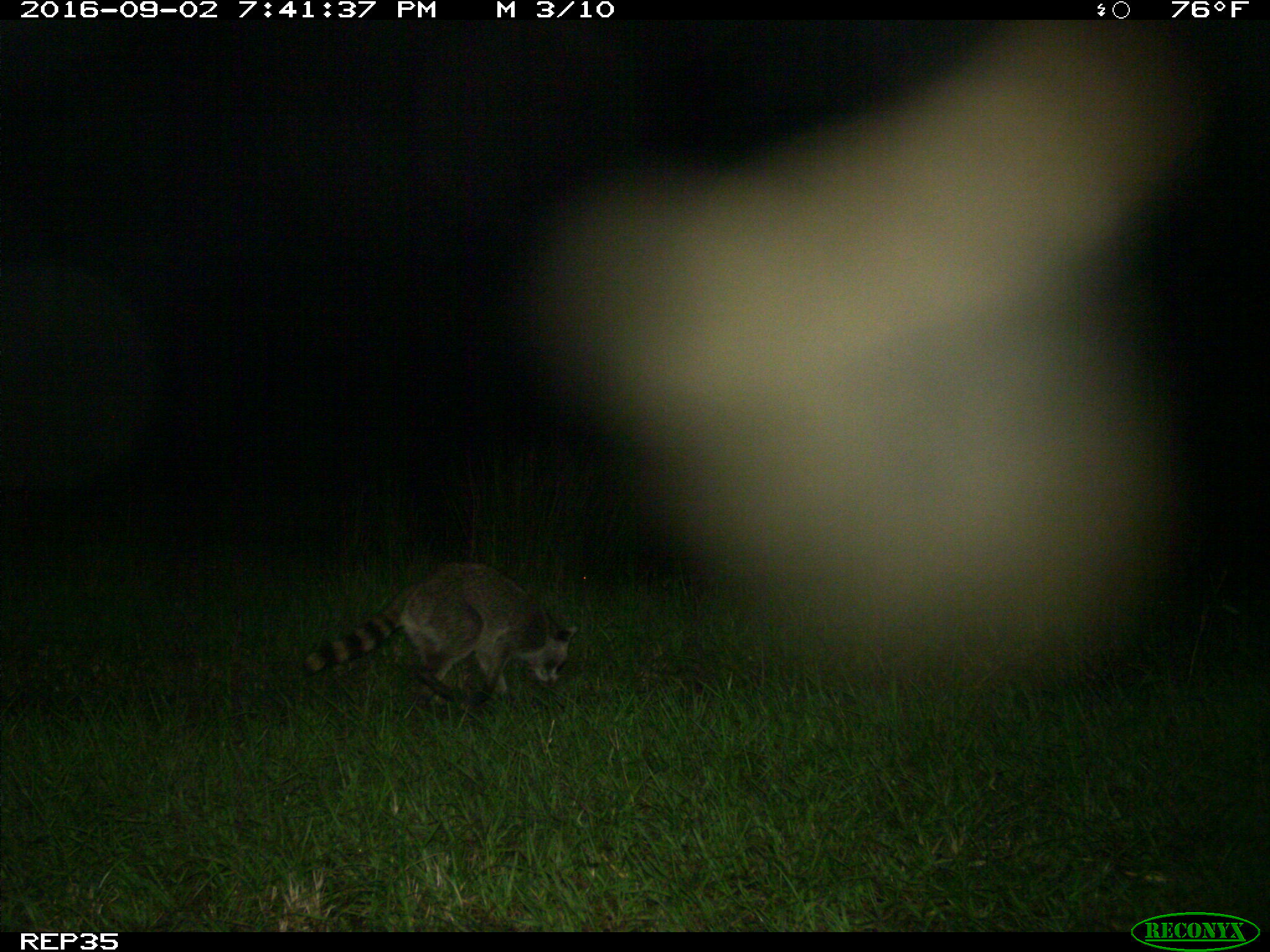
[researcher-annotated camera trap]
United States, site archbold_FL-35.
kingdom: Animalia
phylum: Chordata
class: Mammalia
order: Carnivora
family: Procyonidae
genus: Procyon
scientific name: Procyon lotor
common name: common raccoon